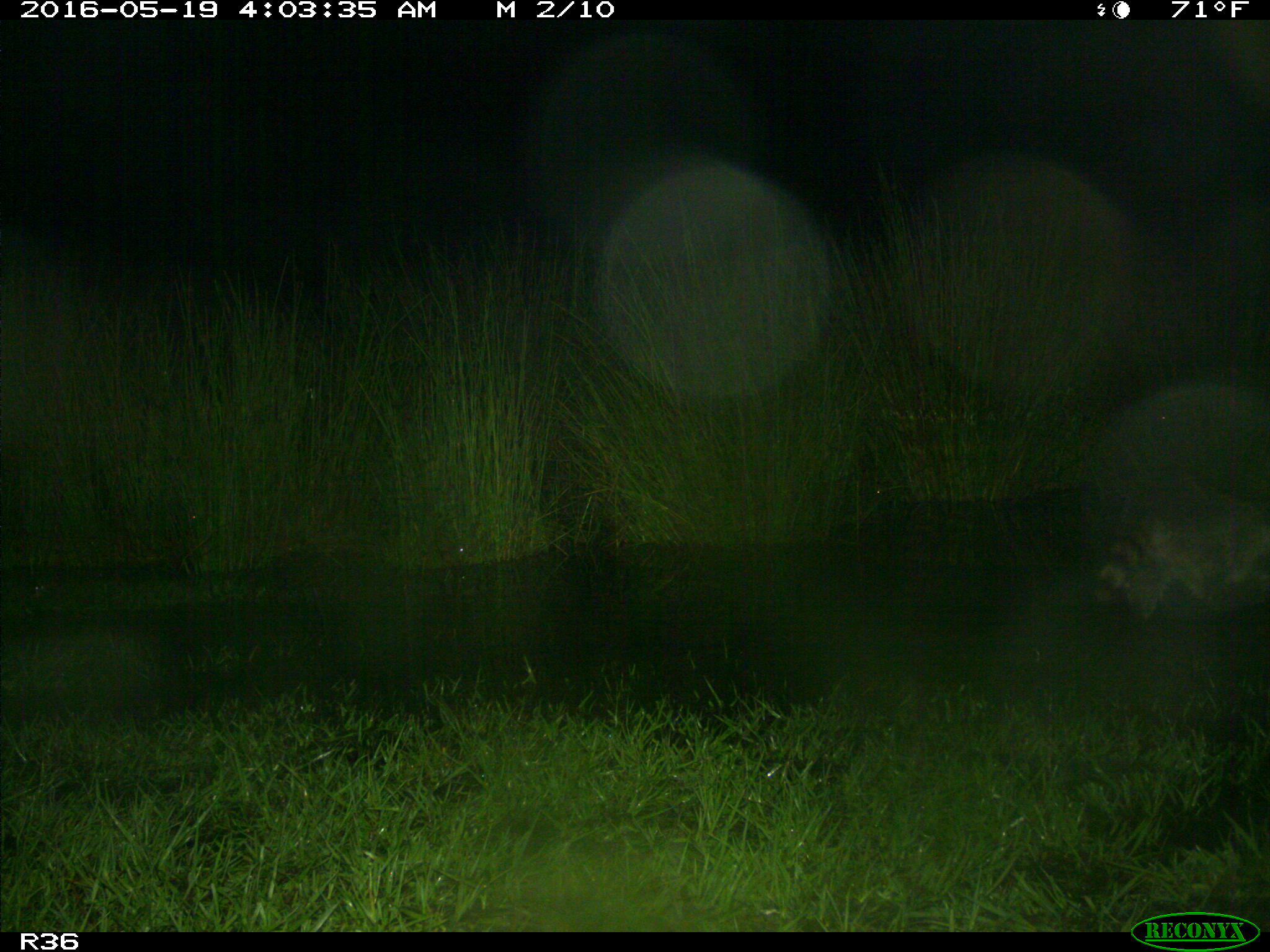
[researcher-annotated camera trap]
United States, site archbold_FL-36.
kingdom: Animalia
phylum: Chordata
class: Mammalia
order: Carnivora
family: Procyonidae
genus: Procyon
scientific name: Procyon lotor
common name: common raccoon